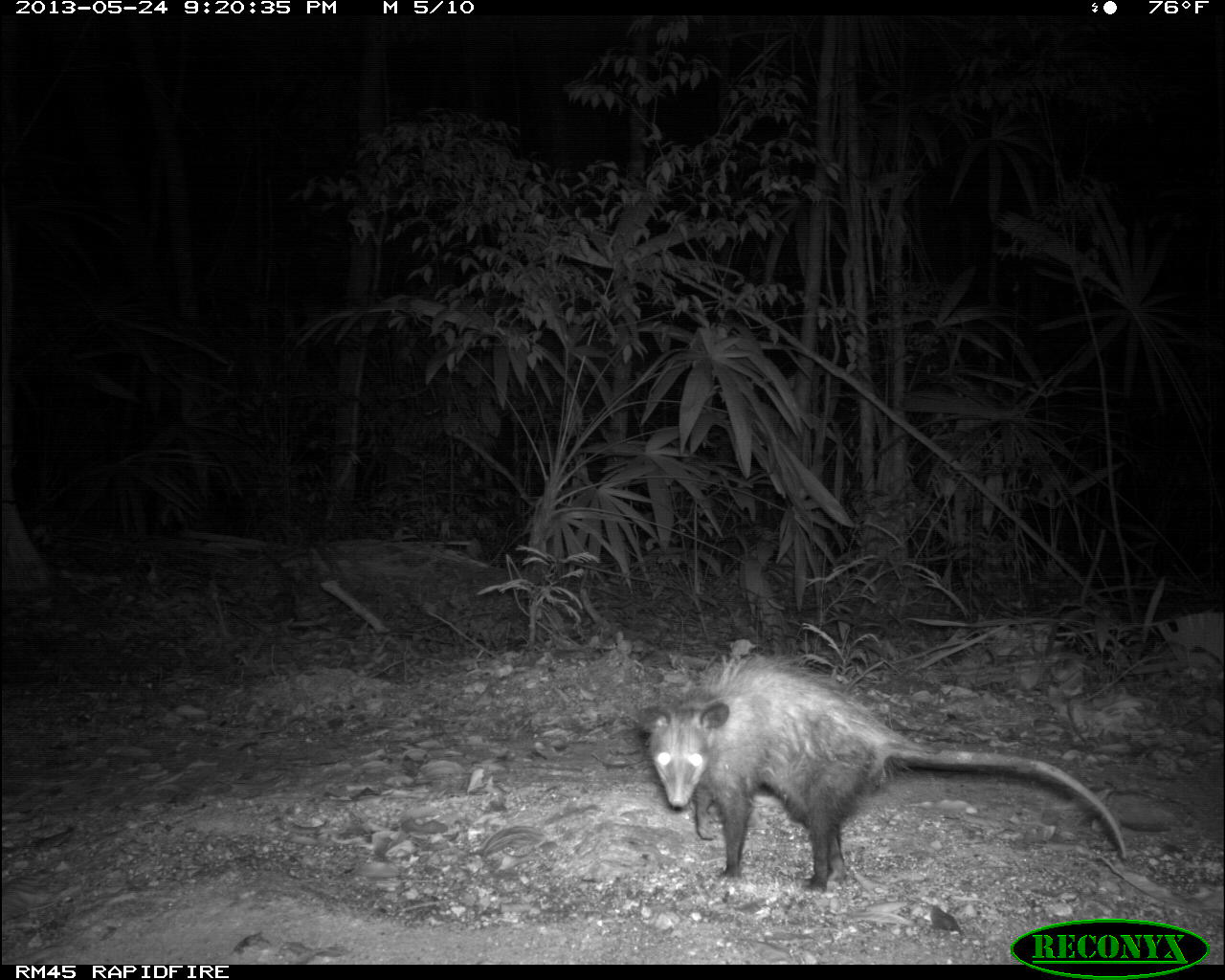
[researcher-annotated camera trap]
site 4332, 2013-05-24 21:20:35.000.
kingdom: Animalia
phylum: Chordata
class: Mammalia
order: Didelphimorphia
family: Didelphidae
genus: Philander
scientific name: Philander opossum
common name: gray four-eyed opossum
Philander opossum (gray four-eyed opossum), count 1, sex female.